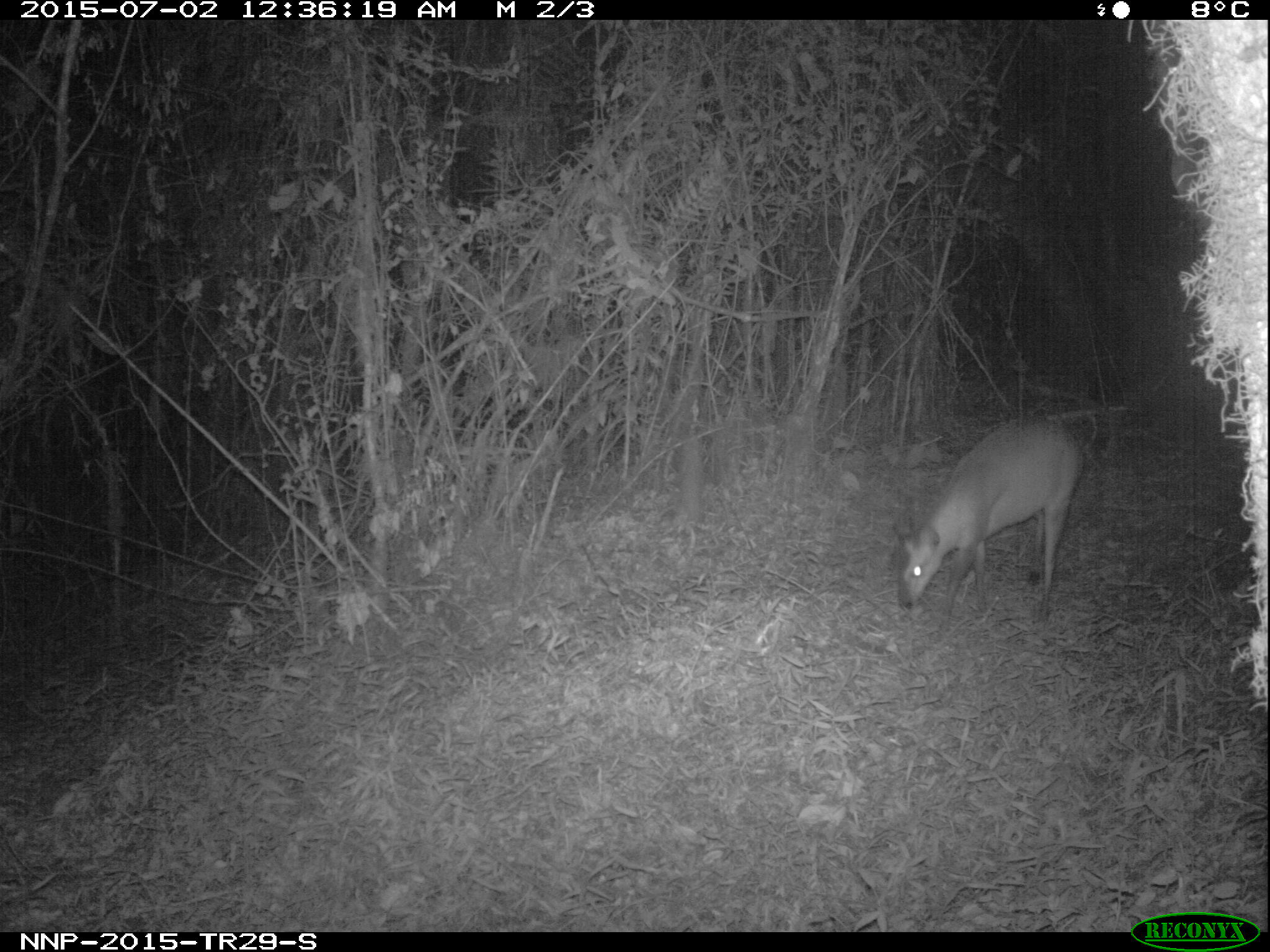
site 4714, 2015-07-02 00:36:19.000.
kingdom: Animalia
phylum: Chordata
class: Mammalia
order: Artiodactyla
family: Bovidae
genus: Cephalophus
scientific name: Cephalophus nigrifrons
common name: black-fronted duiker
Cephalophus nigrifrons (black-fronted duiker), count 1.